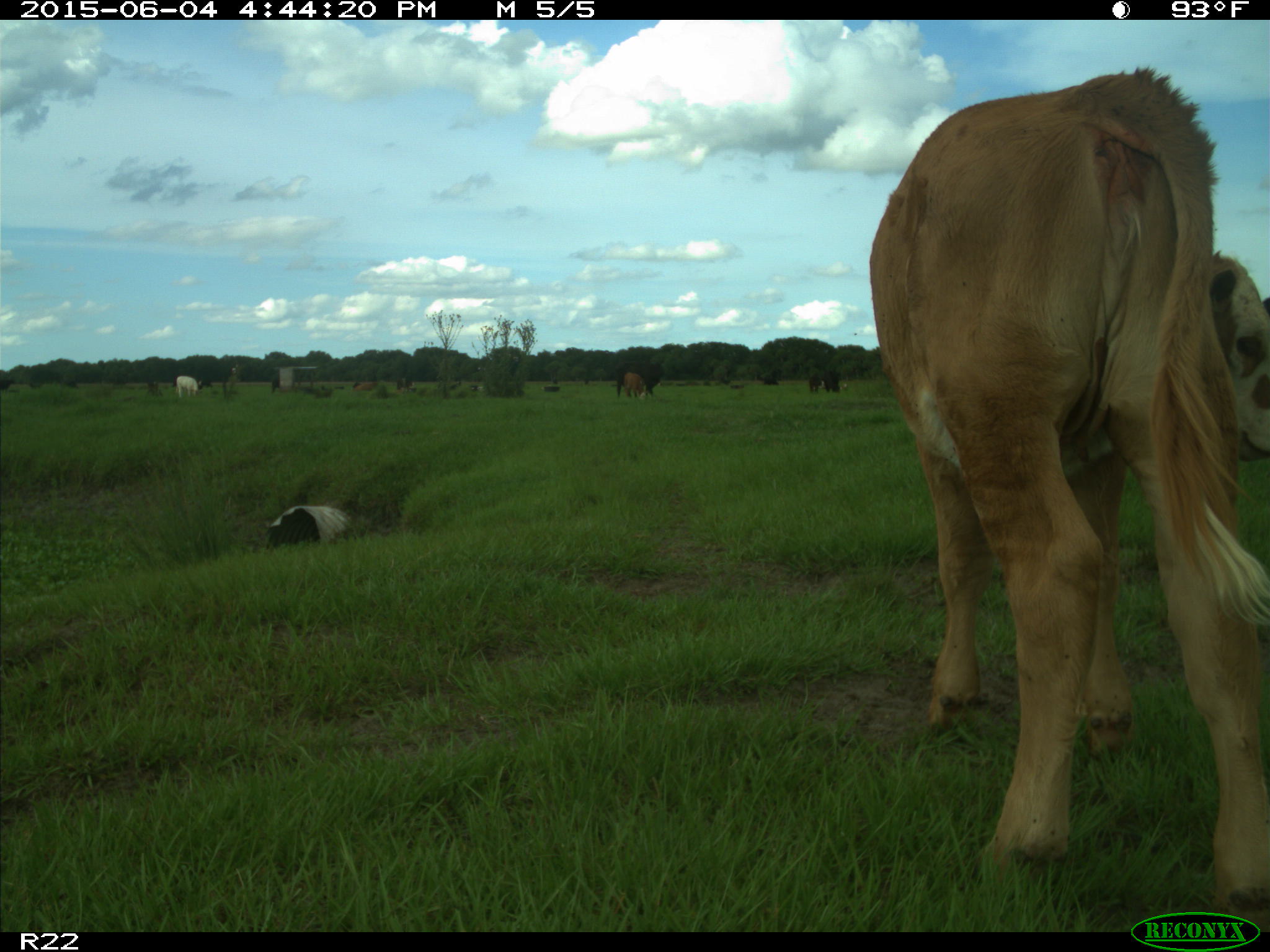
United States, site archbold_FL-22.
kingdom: Animalia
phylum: Chordata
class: Mammalia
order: Artiodactyla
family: Bovidae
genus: Bos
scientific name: Bos taurus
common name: domestic cow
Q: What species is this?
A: Bos taurus (domestic cow).